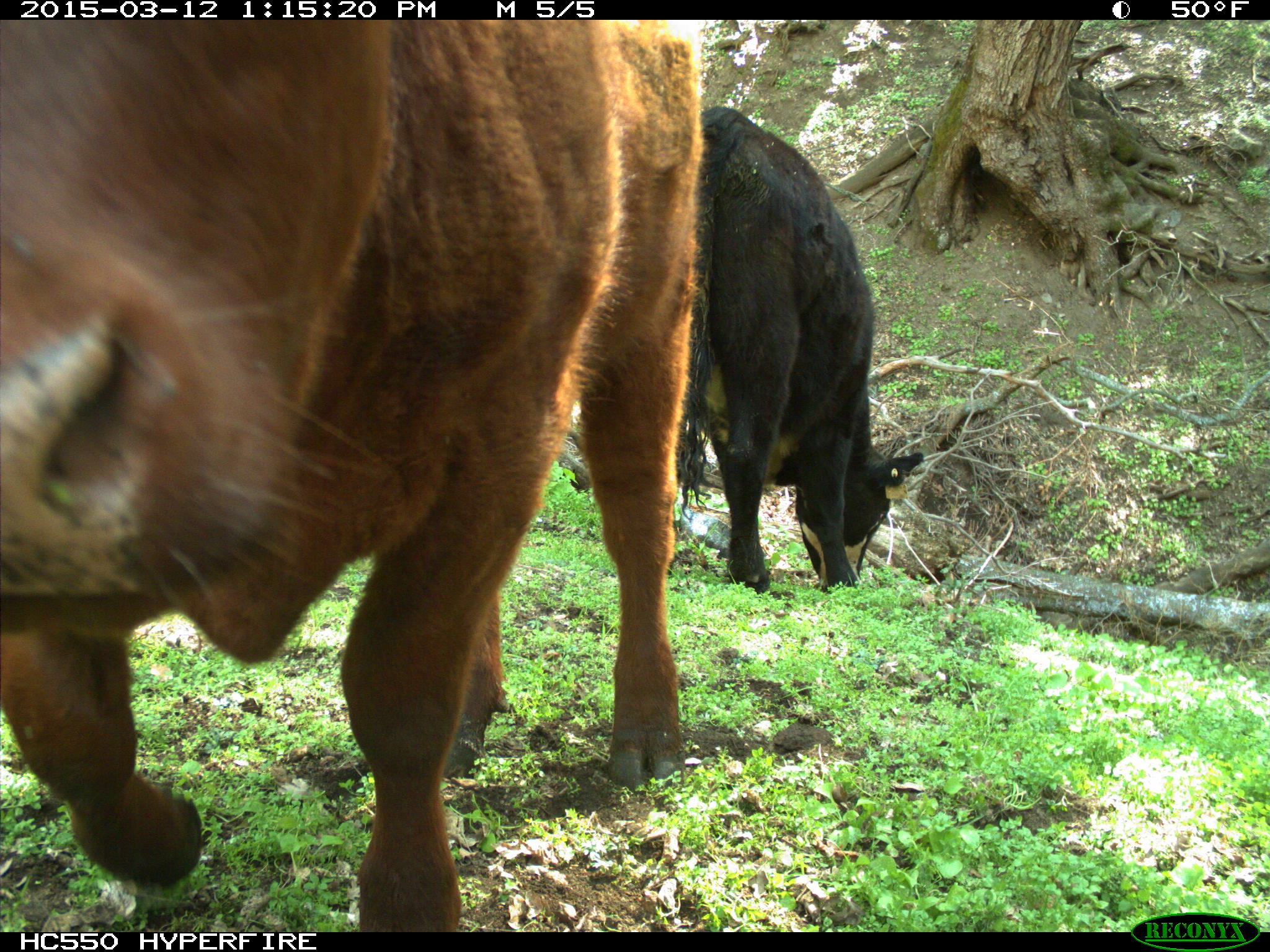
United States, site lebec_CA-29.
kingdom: Animalia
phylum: Chordata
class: Mammalia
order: Artiodactyla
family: Bovidae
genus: Bos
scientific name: Bos taurus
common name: domestic cow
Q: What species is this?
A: Bos taurus (domestic cow).